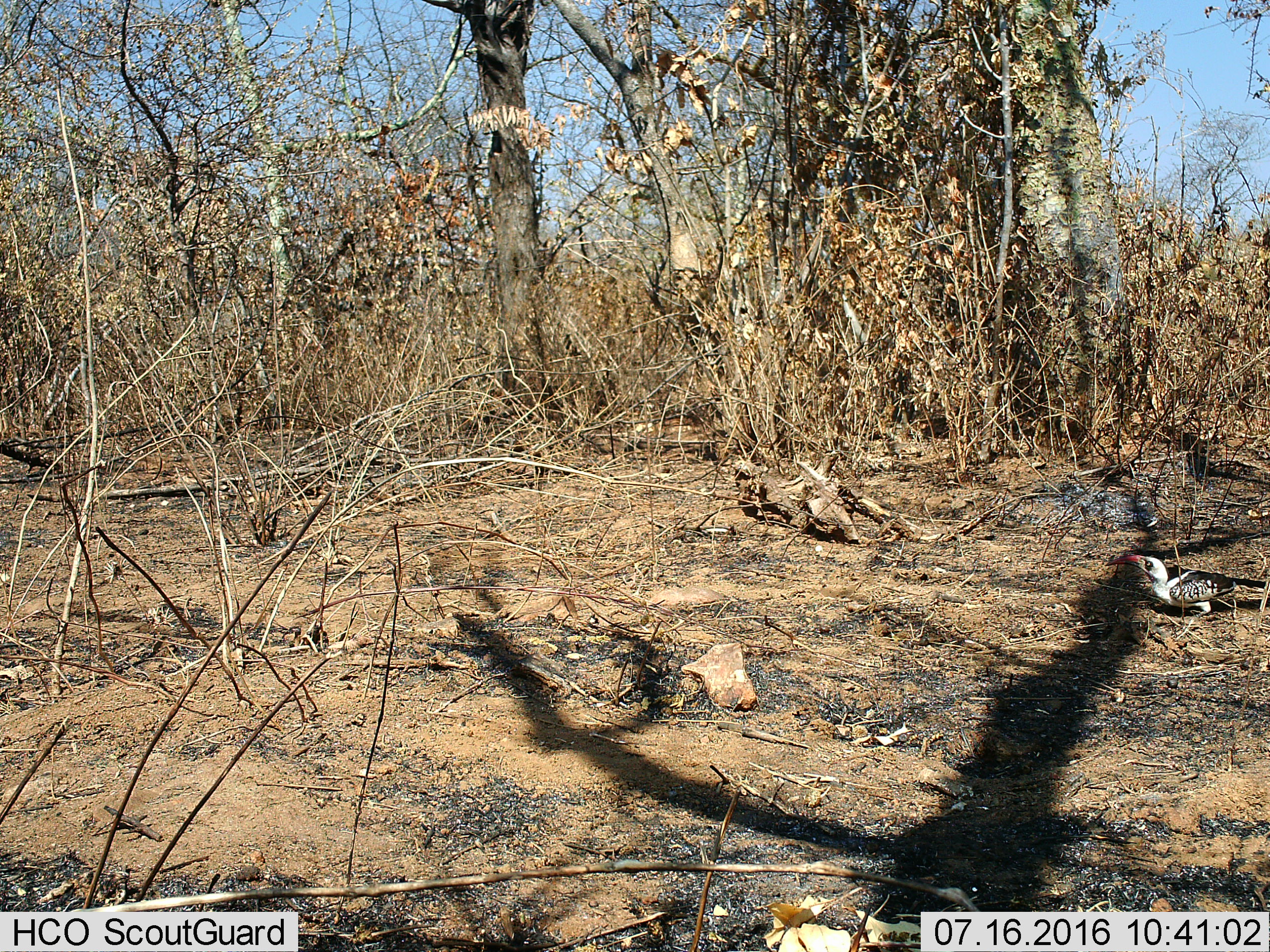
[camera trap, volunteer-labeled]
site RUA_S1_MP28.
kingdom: Animalia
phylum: Chordata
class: Aves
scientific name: Aves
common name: bird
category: birdother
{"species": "birdother (bird) (Aves)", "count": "1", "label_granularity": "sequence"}